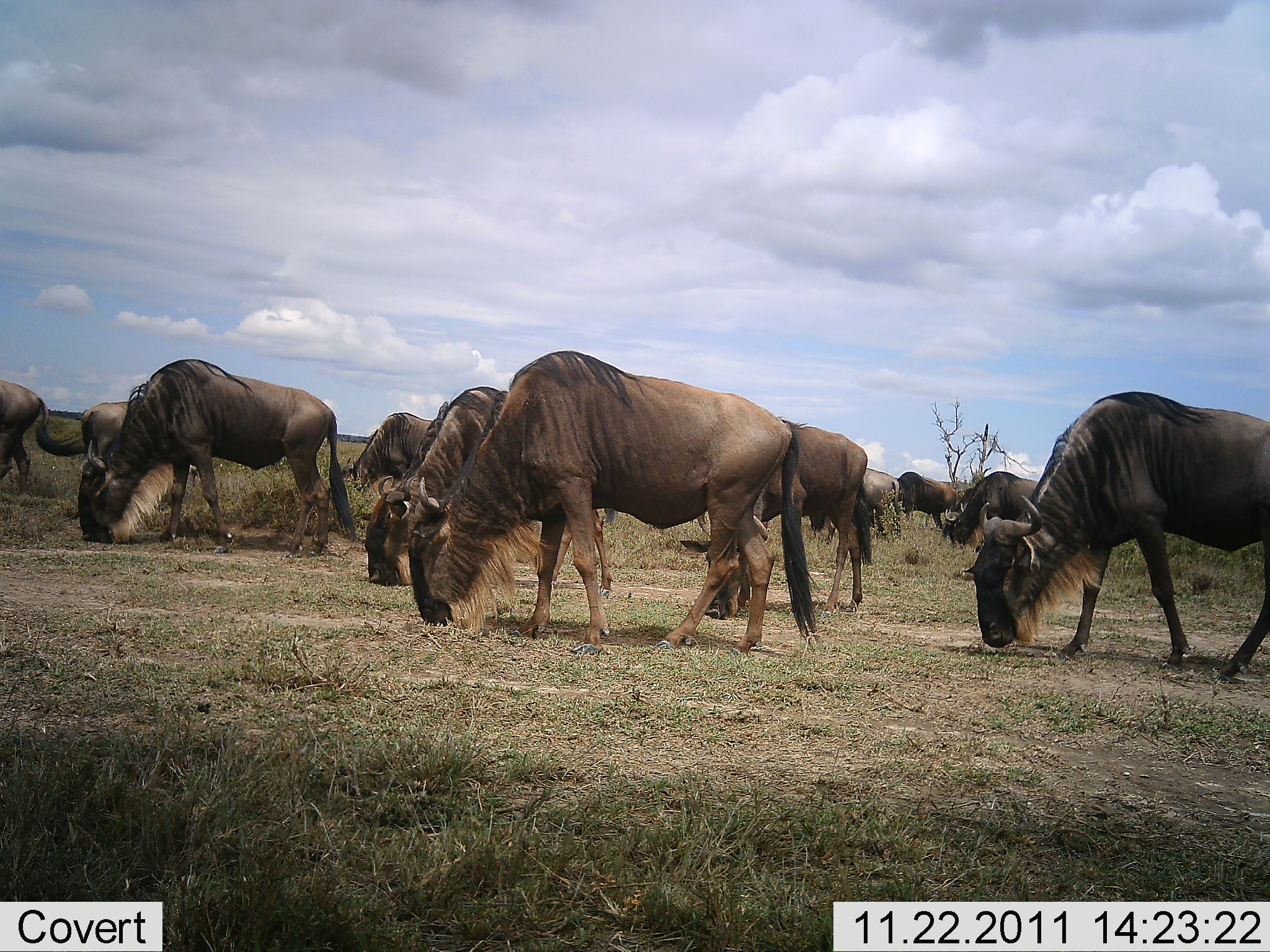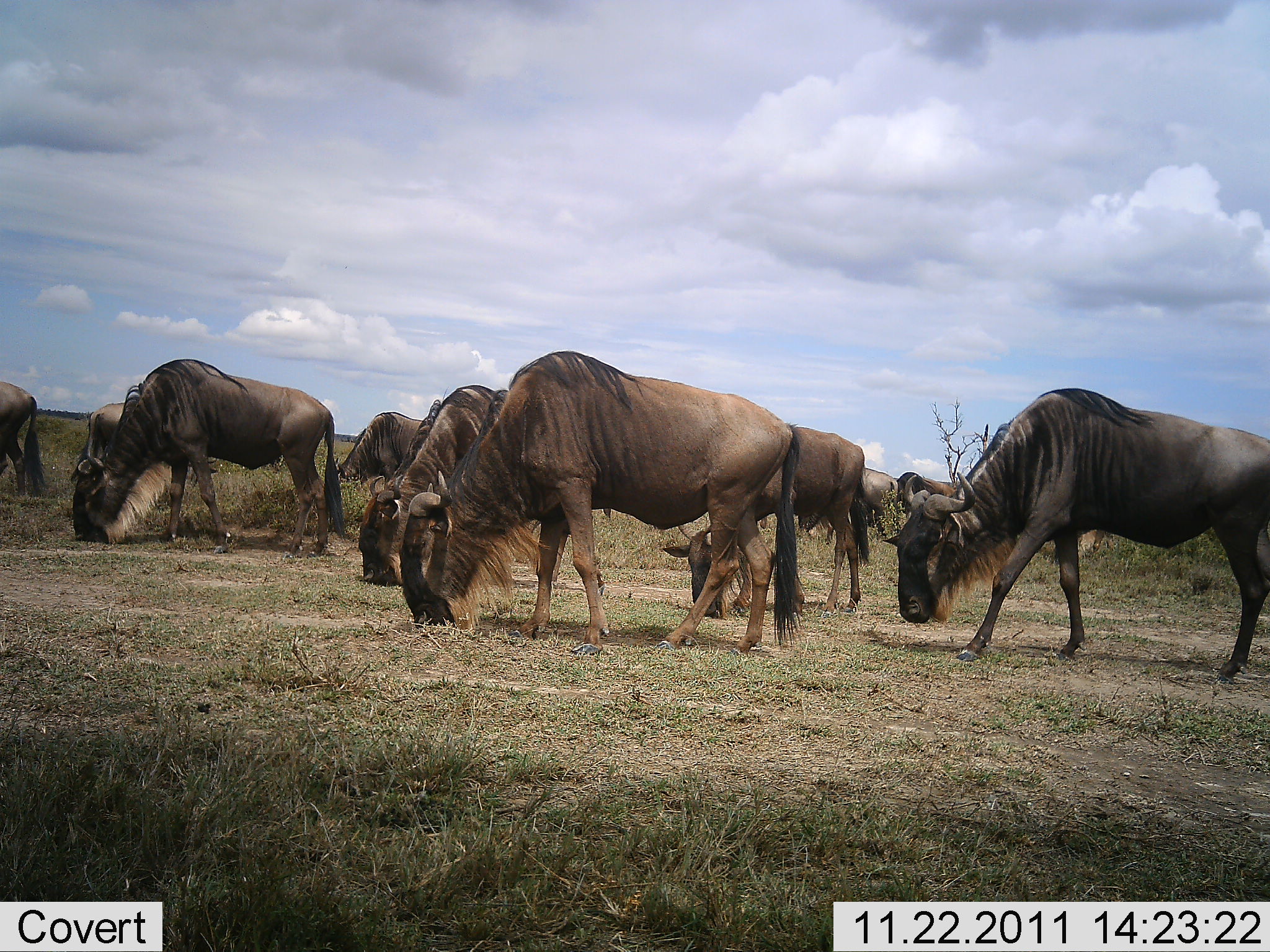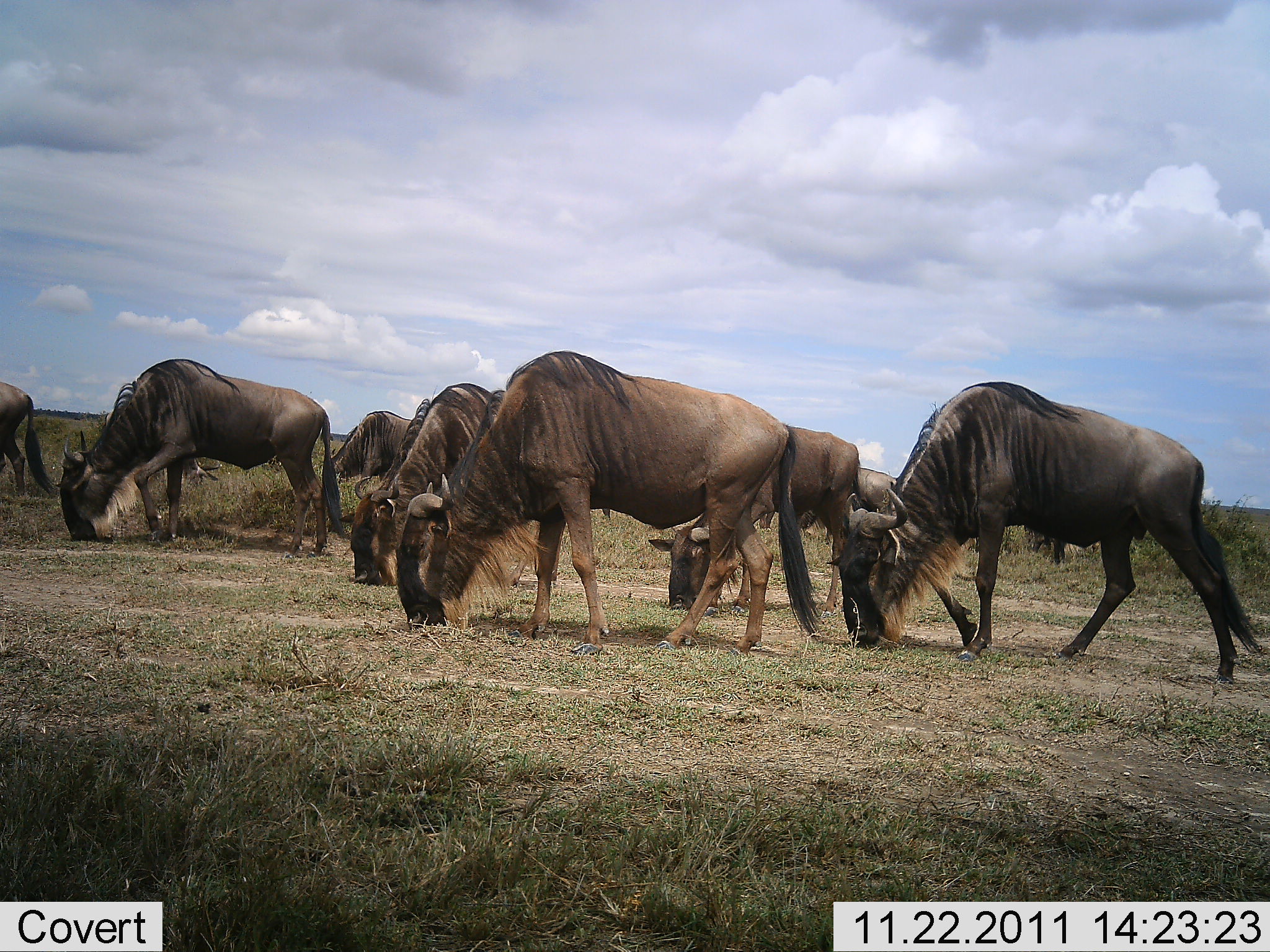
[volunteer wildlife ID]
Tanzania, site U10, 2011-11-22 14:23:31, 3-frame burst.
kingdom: Animalia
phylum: Chordata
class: Mammalia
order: Artiodactyla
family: Bovidae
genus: Connochaetes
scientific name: Connochaetes taurinus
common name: blue wildebeest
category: wildebeest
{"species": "wildebeest (blue wildebeest) (Connochaetes taurinus)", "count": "10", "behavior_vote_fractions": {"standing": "31%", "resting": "0%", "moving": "38%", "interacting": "0%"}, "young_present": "0%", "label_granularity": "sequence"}